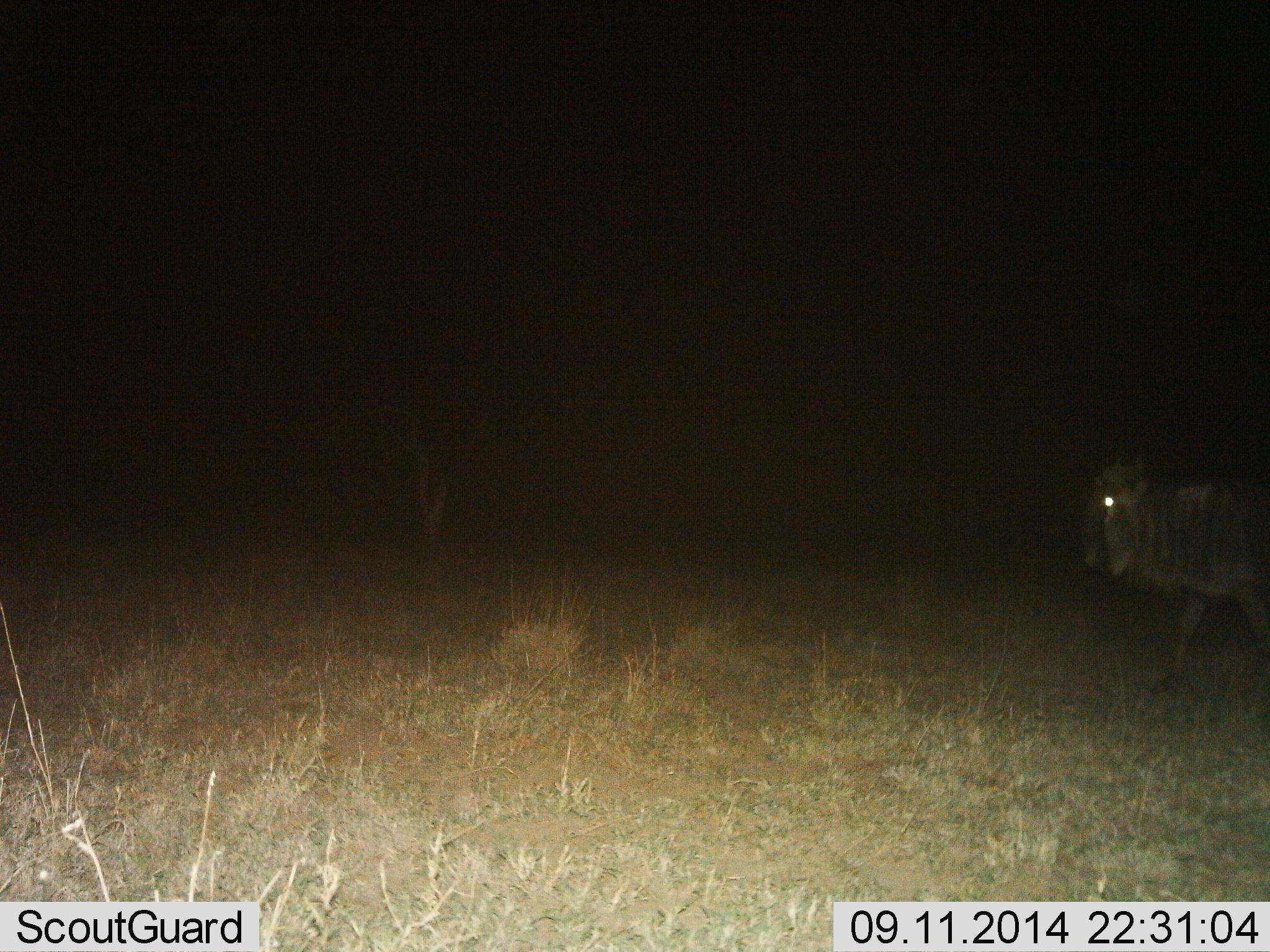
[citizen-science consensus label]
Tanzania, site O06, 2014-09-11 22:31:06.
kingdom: Animalia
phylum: Chordata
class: Mammalia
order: Artiodactyla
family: Bovidae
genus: Connochaetes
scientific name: Connochaetes taurinus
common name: blue wildebeest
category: wildebeest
Wildebeest (blue wildebeest) (Connochaetes taurinus), count 1. Behavior (volunteer vote fractions): standing 60%, resting 0%, moving 40%, interacting 0%. Young present (vote fraction): 0%. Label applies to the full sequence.